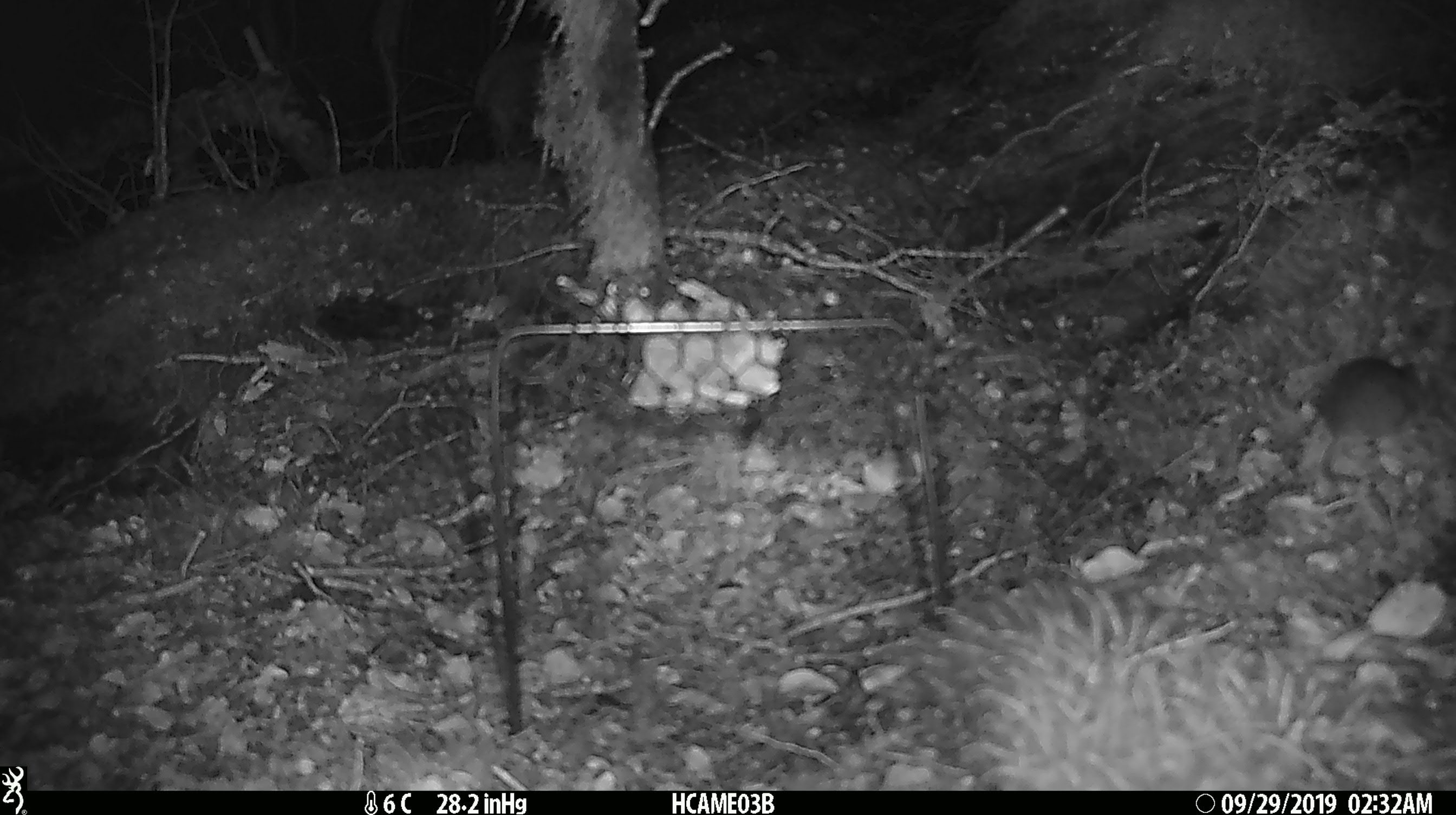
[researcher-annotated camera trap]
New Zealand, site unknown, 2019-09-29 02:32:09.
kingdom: Animalia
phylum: Chordata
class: Mammalia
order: Rodentia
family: Muridae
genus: Mus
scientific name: Mus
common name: mouse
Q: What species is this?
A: Mouse (Mus).